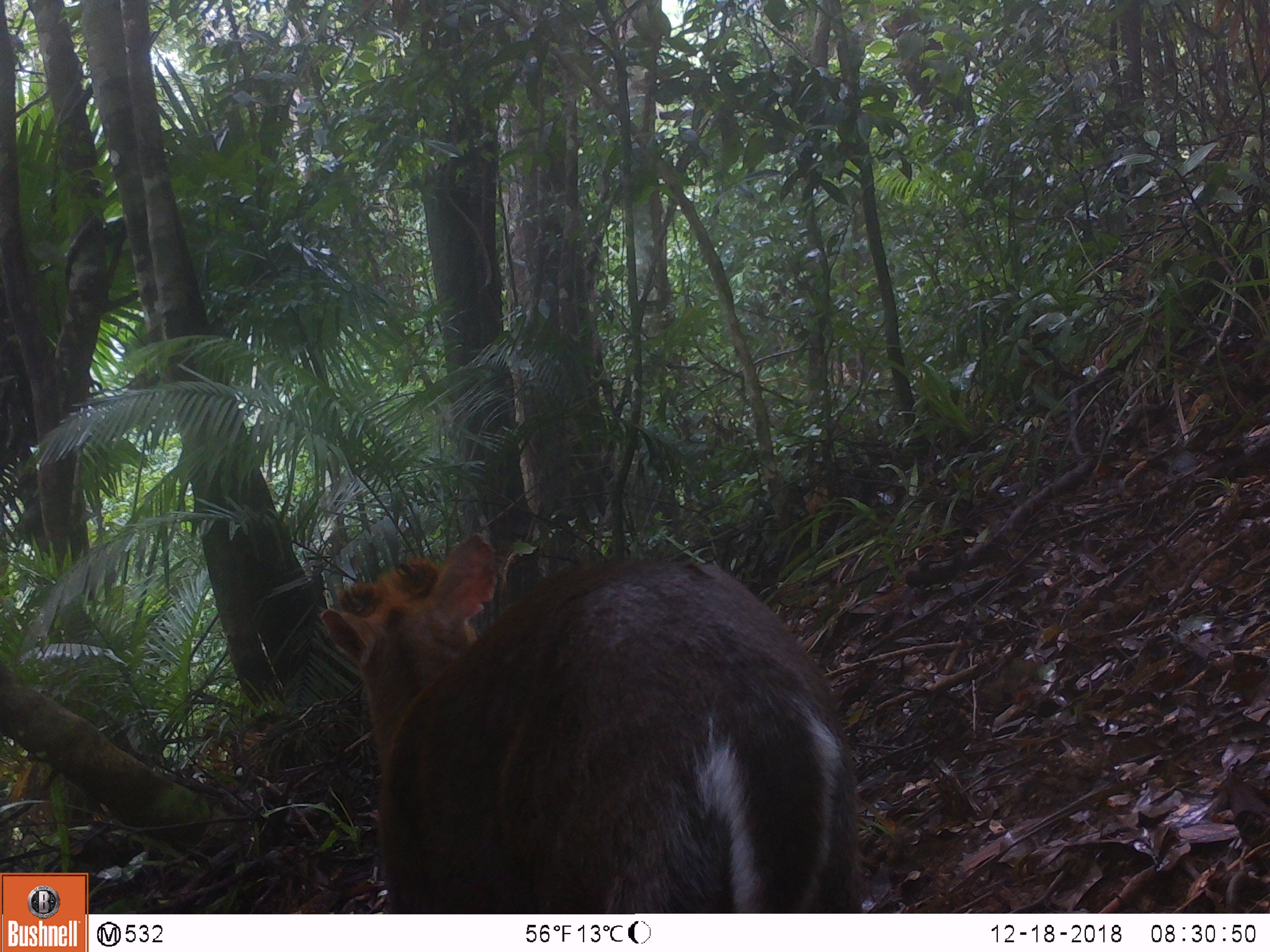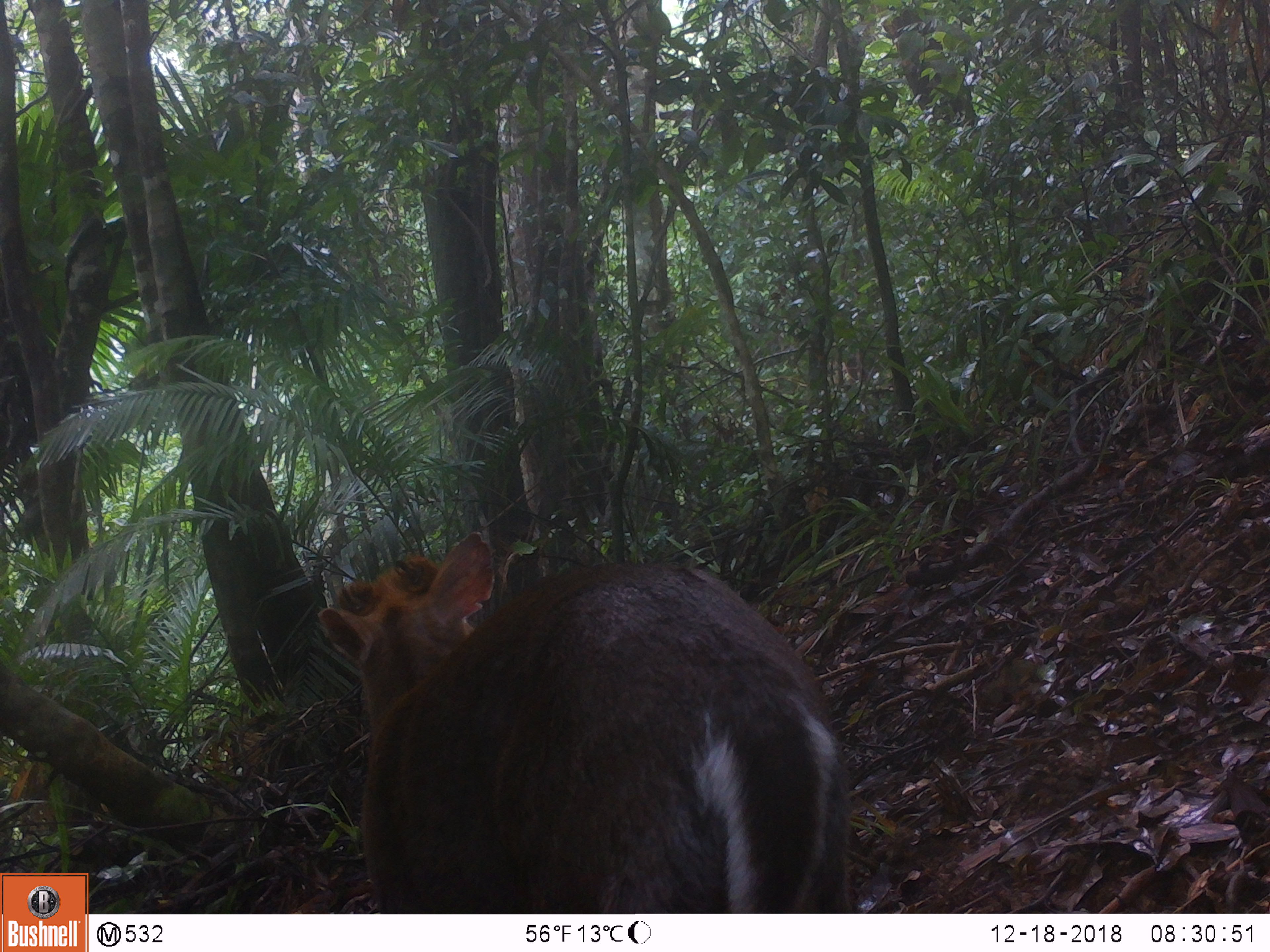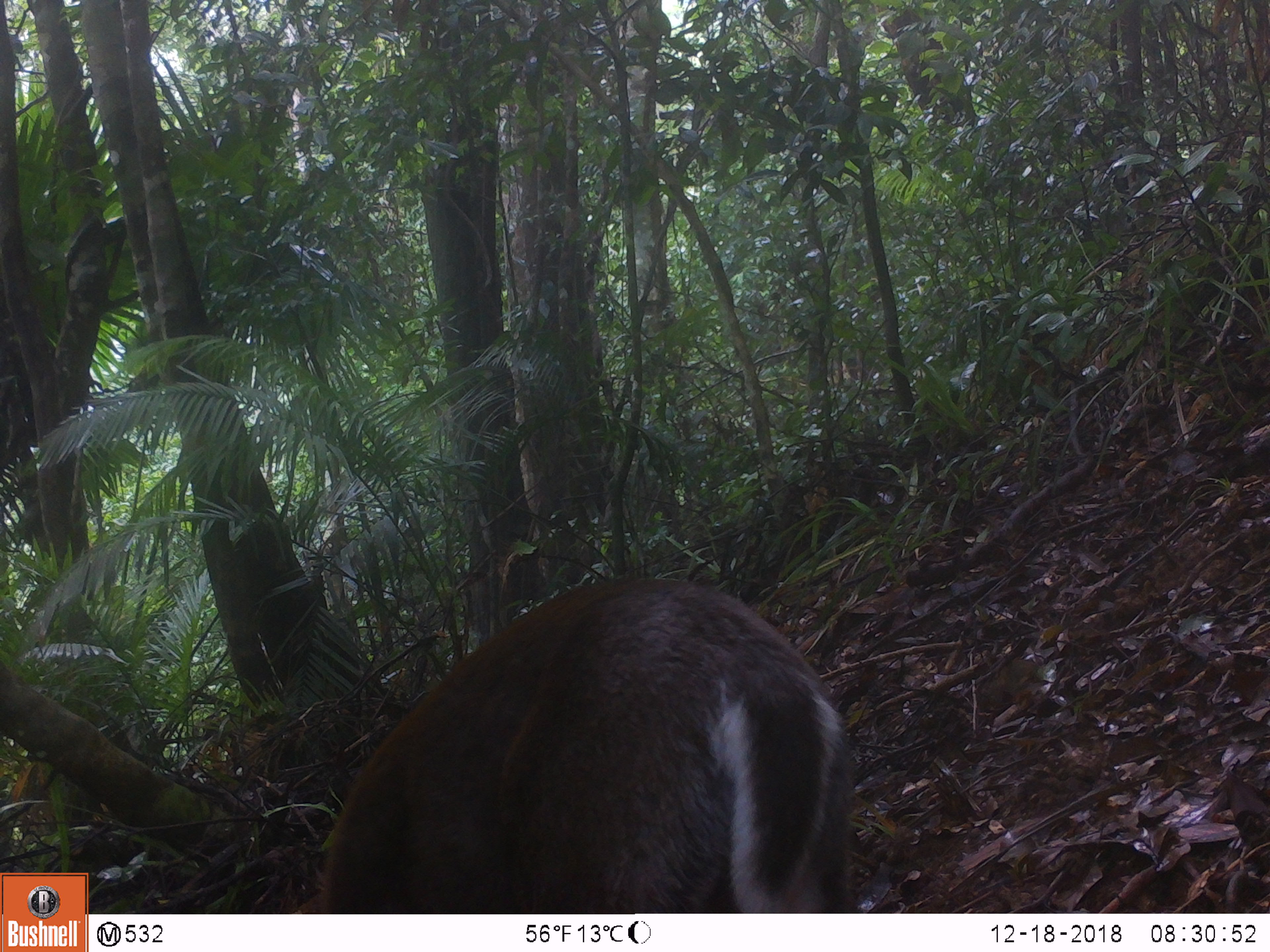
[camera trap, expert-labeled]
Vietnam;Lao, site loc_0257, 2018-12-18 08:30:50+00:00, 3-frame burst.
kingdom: Animalia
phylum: Chordata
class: Mammalia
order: Artiodactyla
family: Cervidae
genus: Muntiacus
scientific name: Muntiacus rooseveltorum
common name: roosevelt's muntjac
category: roosevelts muntjac group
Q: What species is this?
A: Roosevelts muntjac group (roosevelt's muntjac) (Muntiacus rooseveltorum).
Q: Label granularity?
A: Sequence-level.